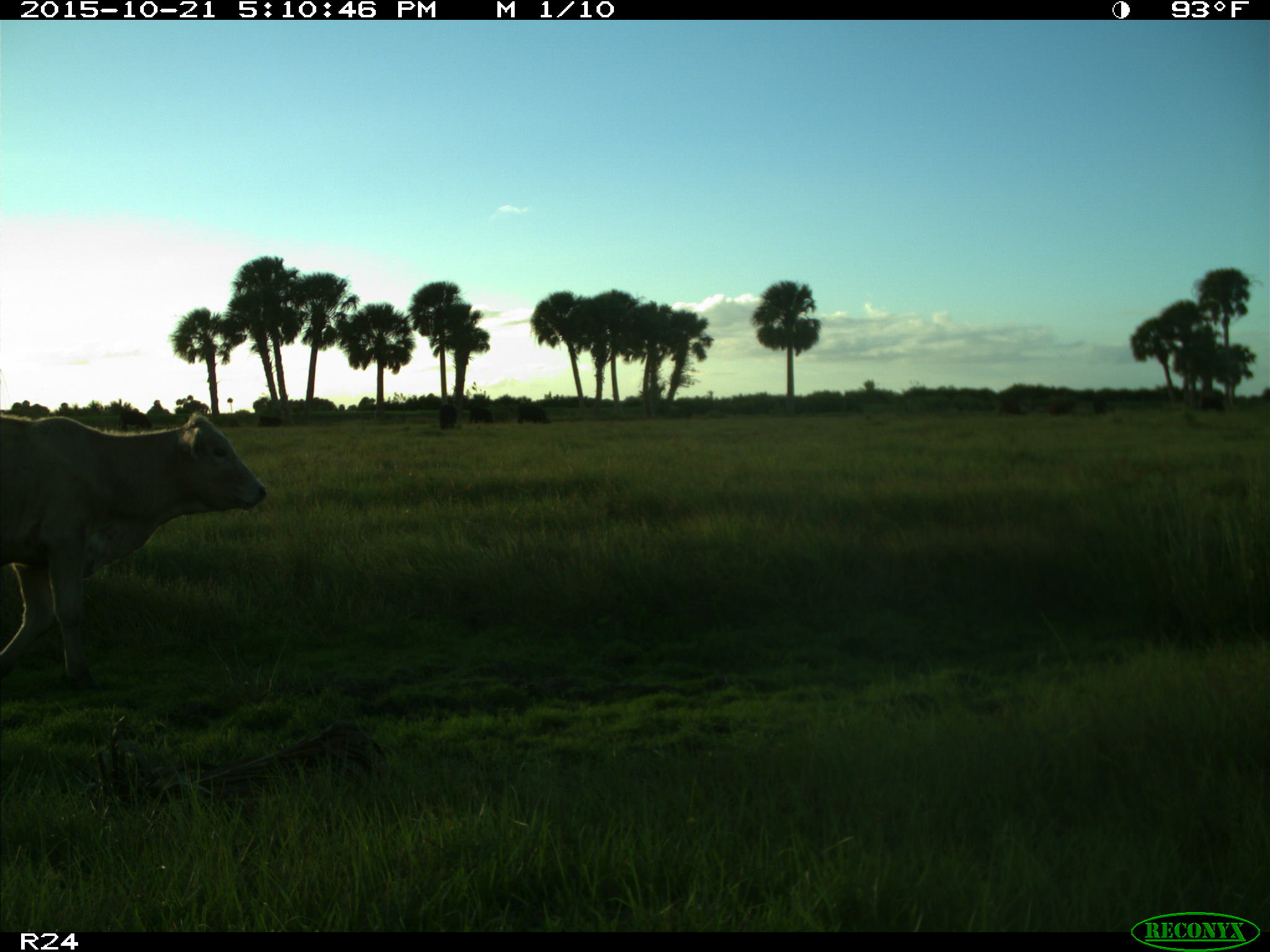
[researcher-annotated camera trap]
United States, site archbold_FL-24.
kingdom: Animalia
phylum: Chordata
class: Mammalia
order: Artiodactyla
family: Bovidae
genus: Bos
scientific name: Bos taurus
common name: domestic cow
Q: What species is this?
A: Bos taurus (domestic cow).